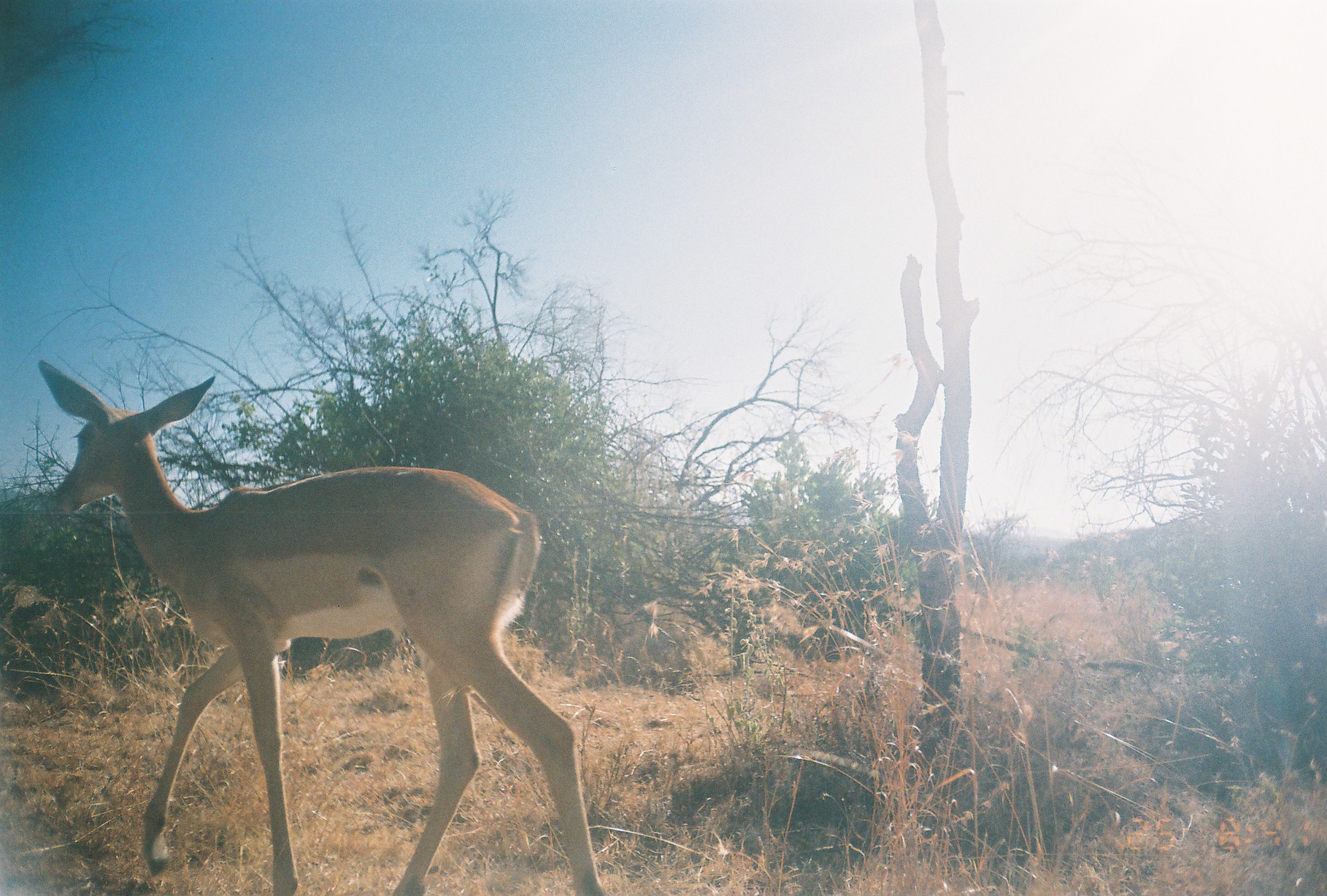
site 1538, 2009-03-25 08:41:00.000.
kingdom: Animalia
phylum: Chordata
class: Mammalia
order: Artiodactyla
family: Bovidae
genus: Aepyceros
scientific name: Aepyceros melampus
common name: impala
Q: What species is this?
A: Aepyceros melampus (impala).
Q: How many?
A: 1.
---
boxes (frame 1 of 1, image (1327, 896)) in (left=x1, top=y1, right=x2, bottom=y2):
aepyceros melampus: (left=34, top=354, right=606, bottom=893)